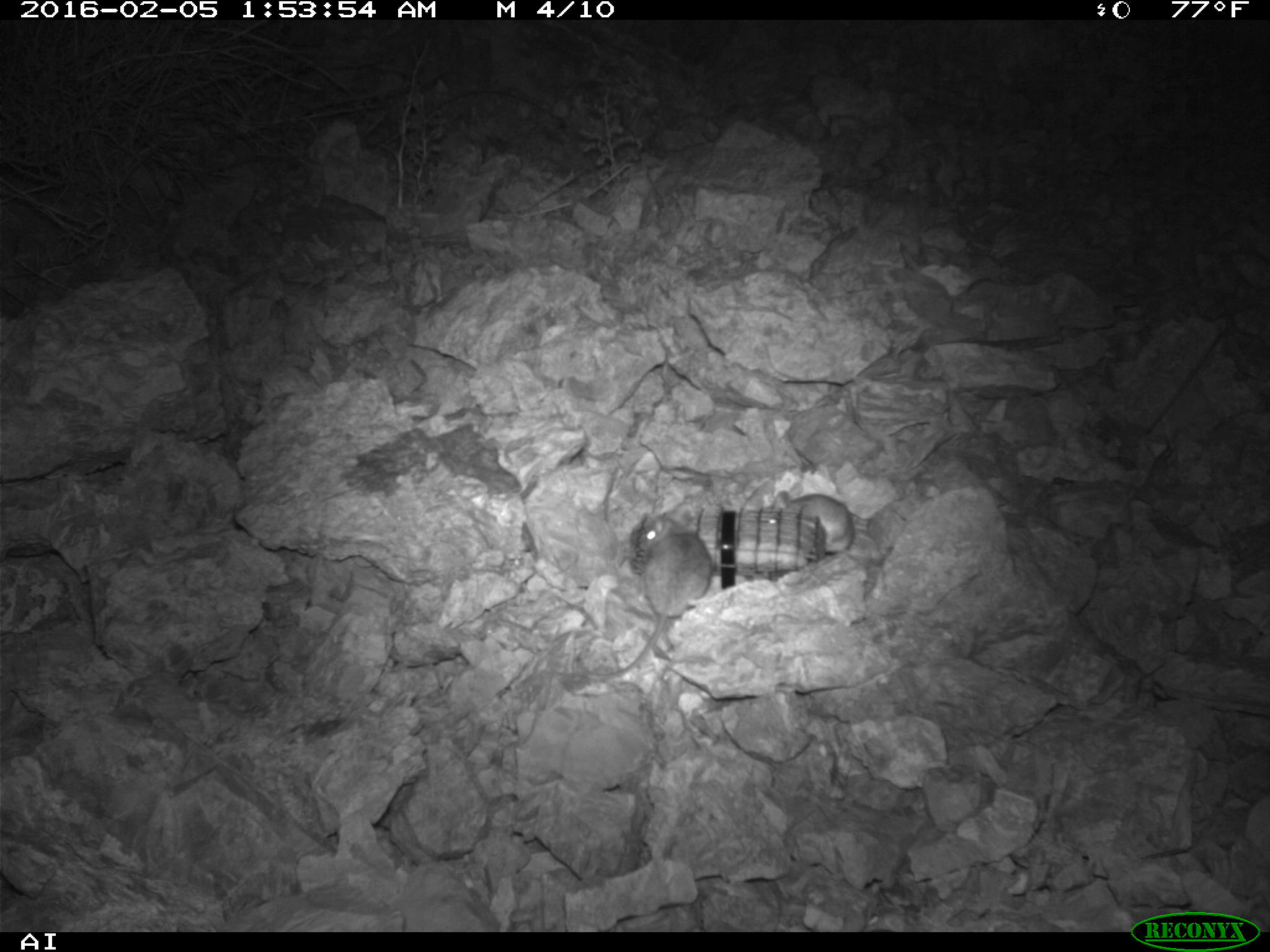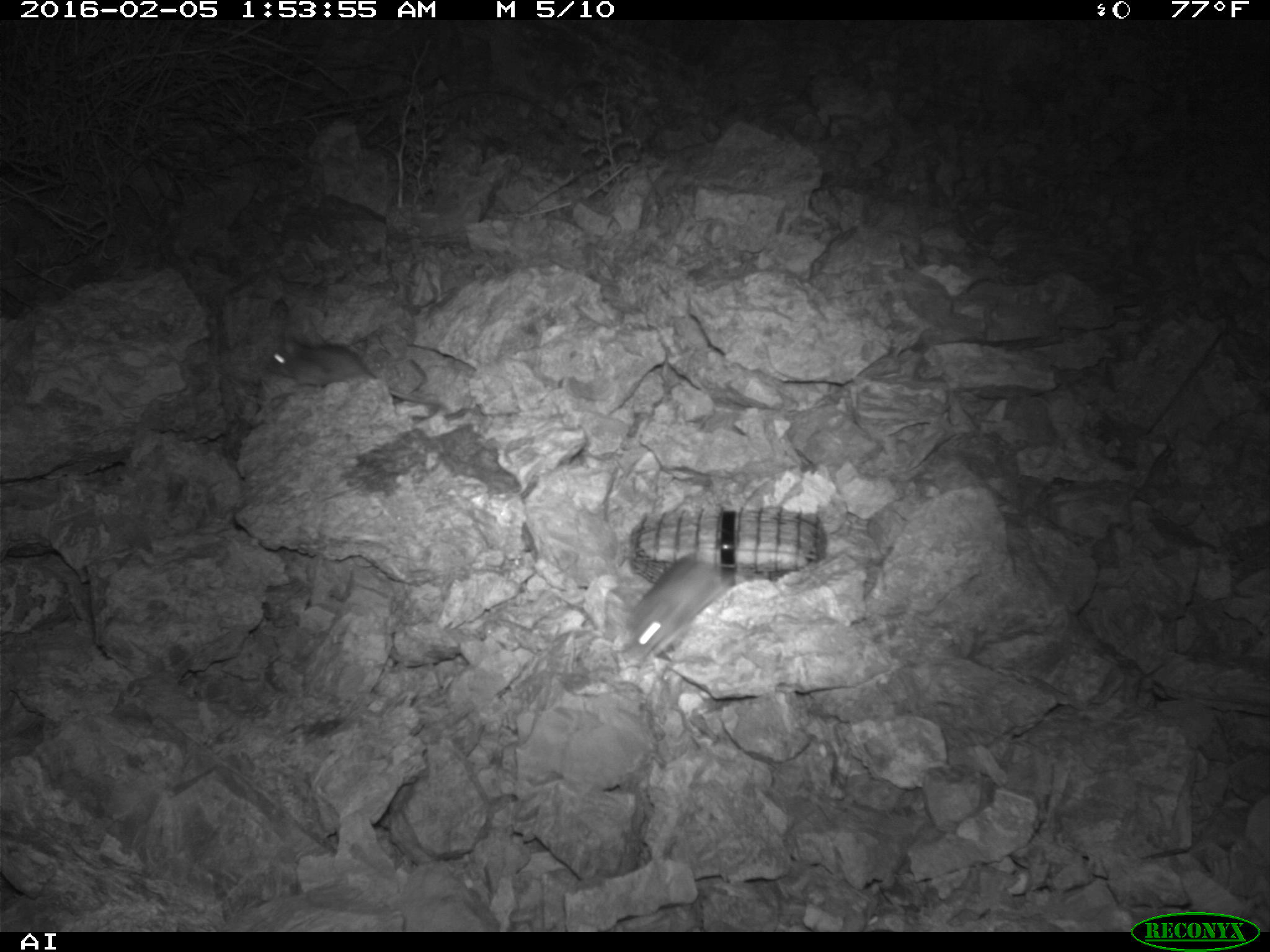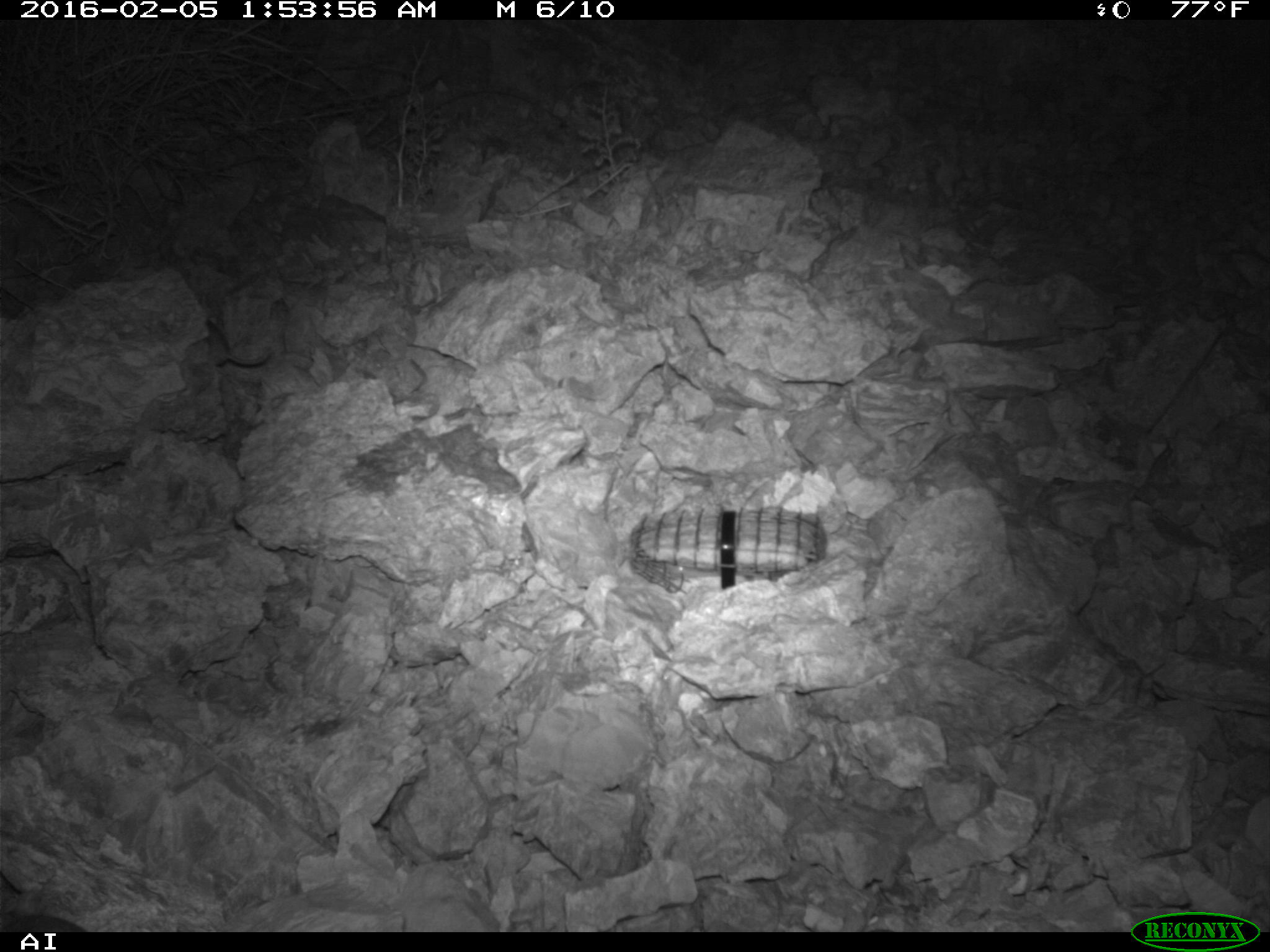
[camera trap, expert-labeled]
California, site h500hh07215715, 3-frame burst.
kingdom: Animalia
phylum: Chordata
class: Mammalia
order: Rodentia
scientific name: Rodentia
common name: rodent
Rodent (Rodentia).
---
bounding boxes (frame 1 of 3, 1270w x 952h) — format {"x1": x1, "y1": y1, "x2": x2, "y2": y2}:
rodent: {"x1": 575, "y1": 511, "x2": 711, "y2": 677}; {"x1": 766, "y1": 490, "x2": 855, "y2": 554}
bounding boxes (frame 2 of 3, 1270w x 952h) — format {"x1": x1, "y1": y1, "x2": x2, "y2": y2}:
rodent: {"x1": 262, "y1": 335, "x2": 440, "y2": 407}; {"x1": 628, "y1": 551, "x2": 737, "y2": 656}